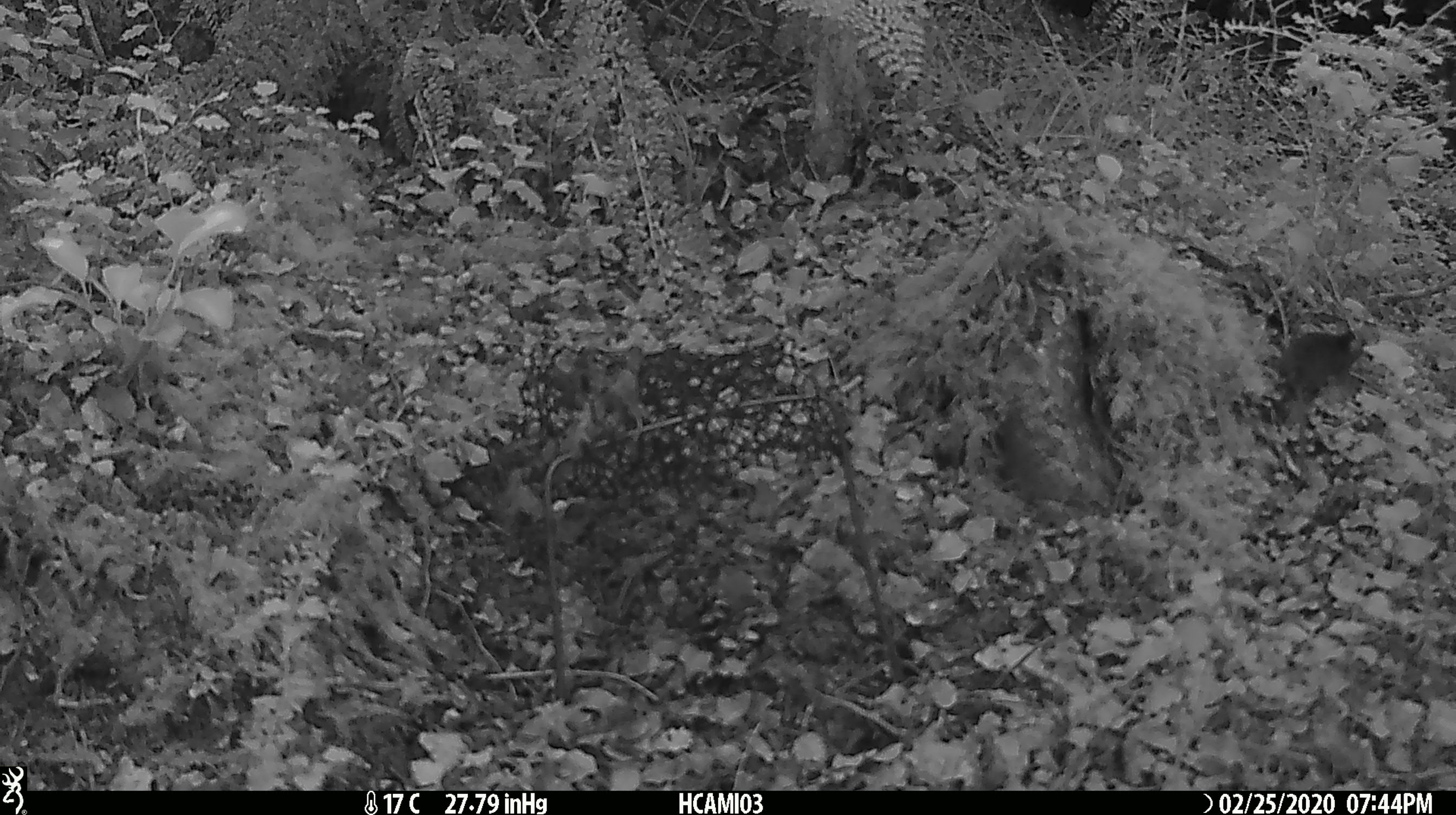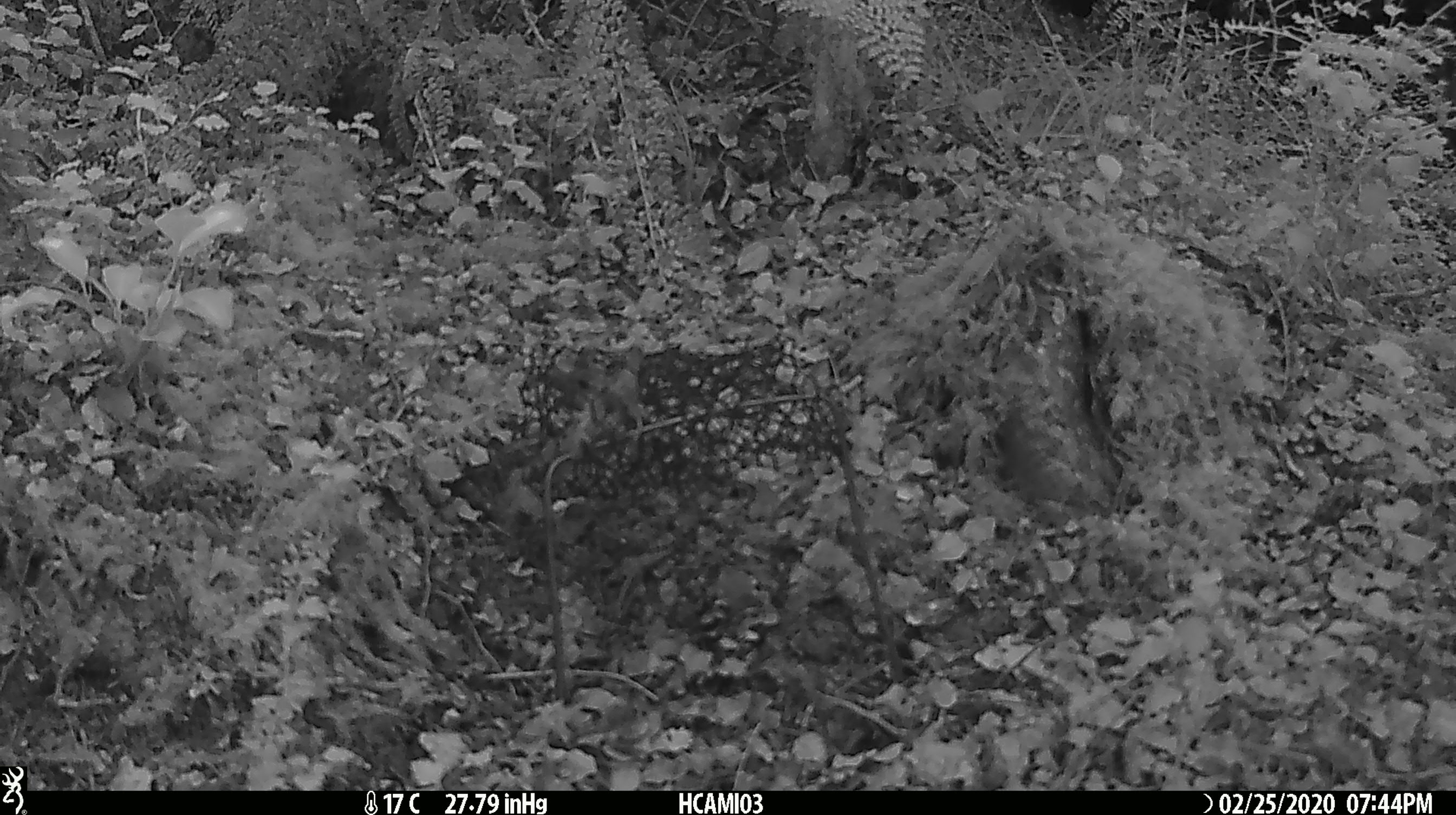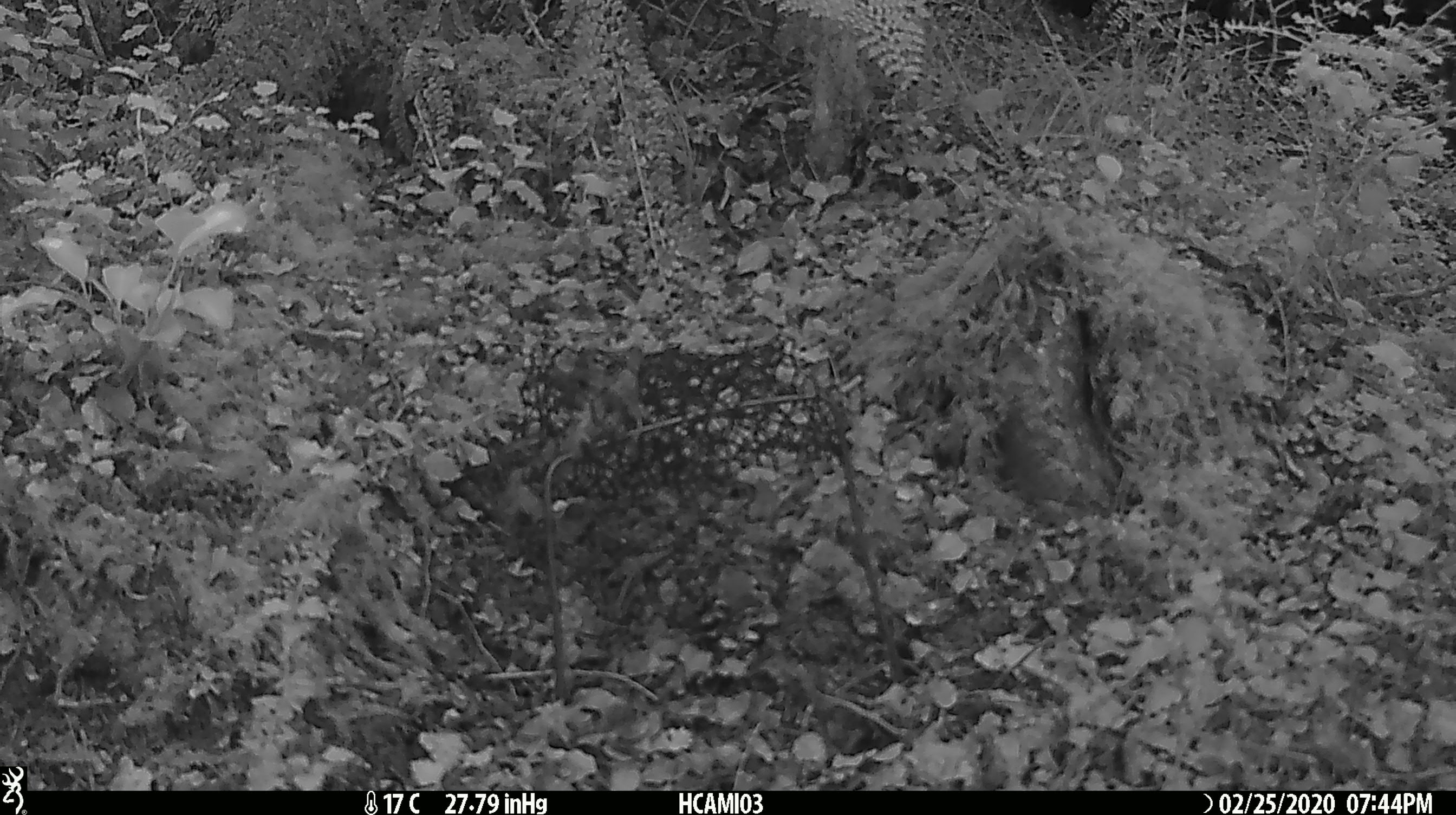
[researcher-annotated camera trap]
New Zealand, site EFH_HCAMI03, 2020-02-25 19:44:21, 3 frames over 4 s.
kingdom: Animalia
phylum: Chordata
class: Mammalia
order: Rodentia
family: Muridae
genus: Mus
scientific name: Mus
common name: mouse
Mouse (Mus).